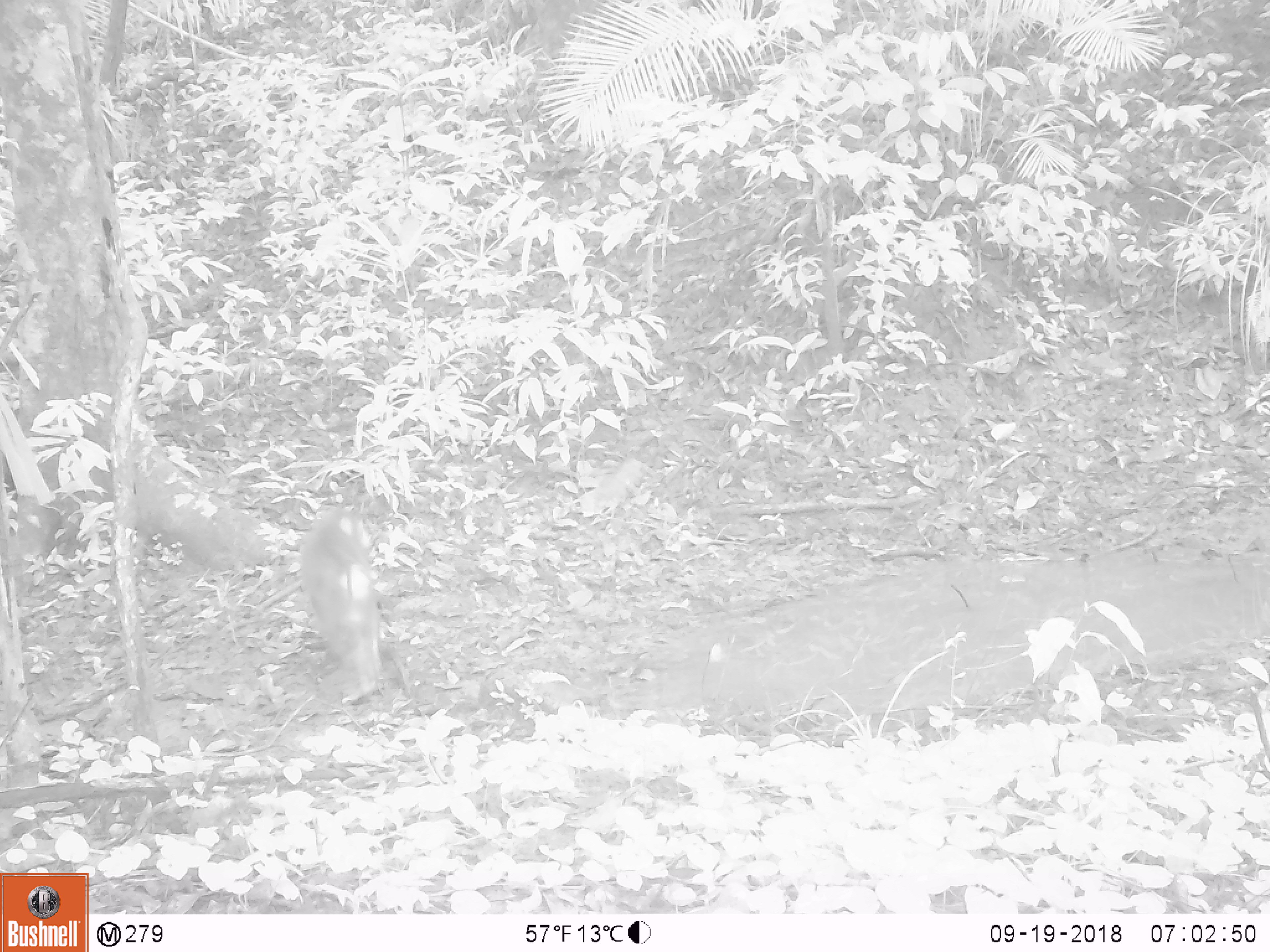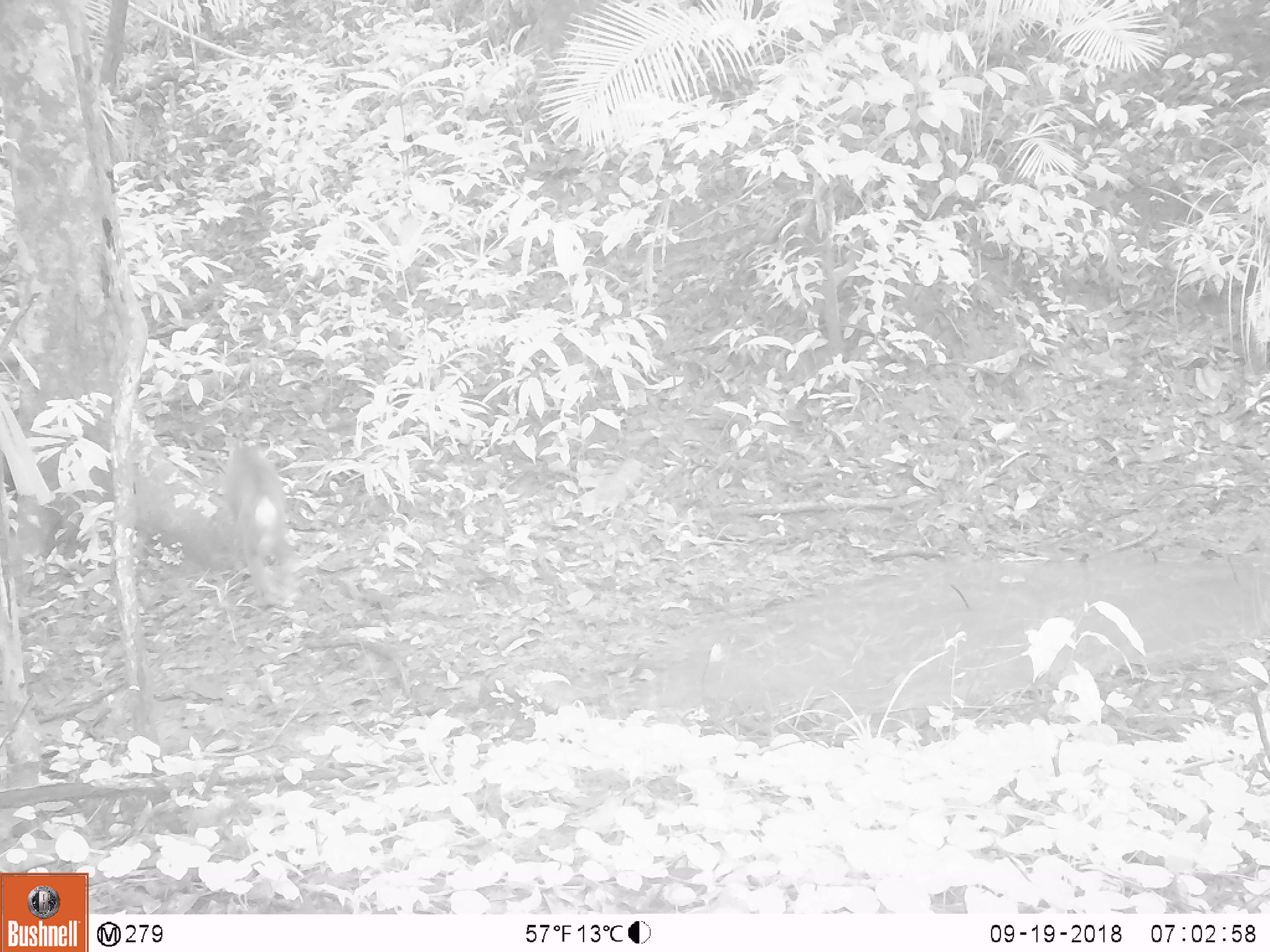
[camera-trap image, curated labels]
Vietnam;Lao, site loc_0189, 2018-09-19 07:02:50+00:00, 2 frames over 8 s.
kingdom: Animalia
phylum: Chordata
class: Mammalia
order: Primates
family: Cercopithecidae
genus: Macaca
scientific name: Macaca nemestrina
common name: pig-tailed macaque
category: pig tailed macaque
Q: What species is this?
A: Pig tailed macaque (pig-tailed macaque) (Macaca nemestrina).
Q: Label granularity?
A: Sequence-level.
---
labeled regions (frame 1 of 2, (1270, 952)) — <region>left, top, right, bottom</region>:
pig tailed macaque: <region>299, 506, 383, 700</region>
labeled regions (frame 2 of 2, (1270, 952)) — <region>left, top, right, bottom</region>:
pig tailed macaque: <region>221, 435, 301, 607</region>